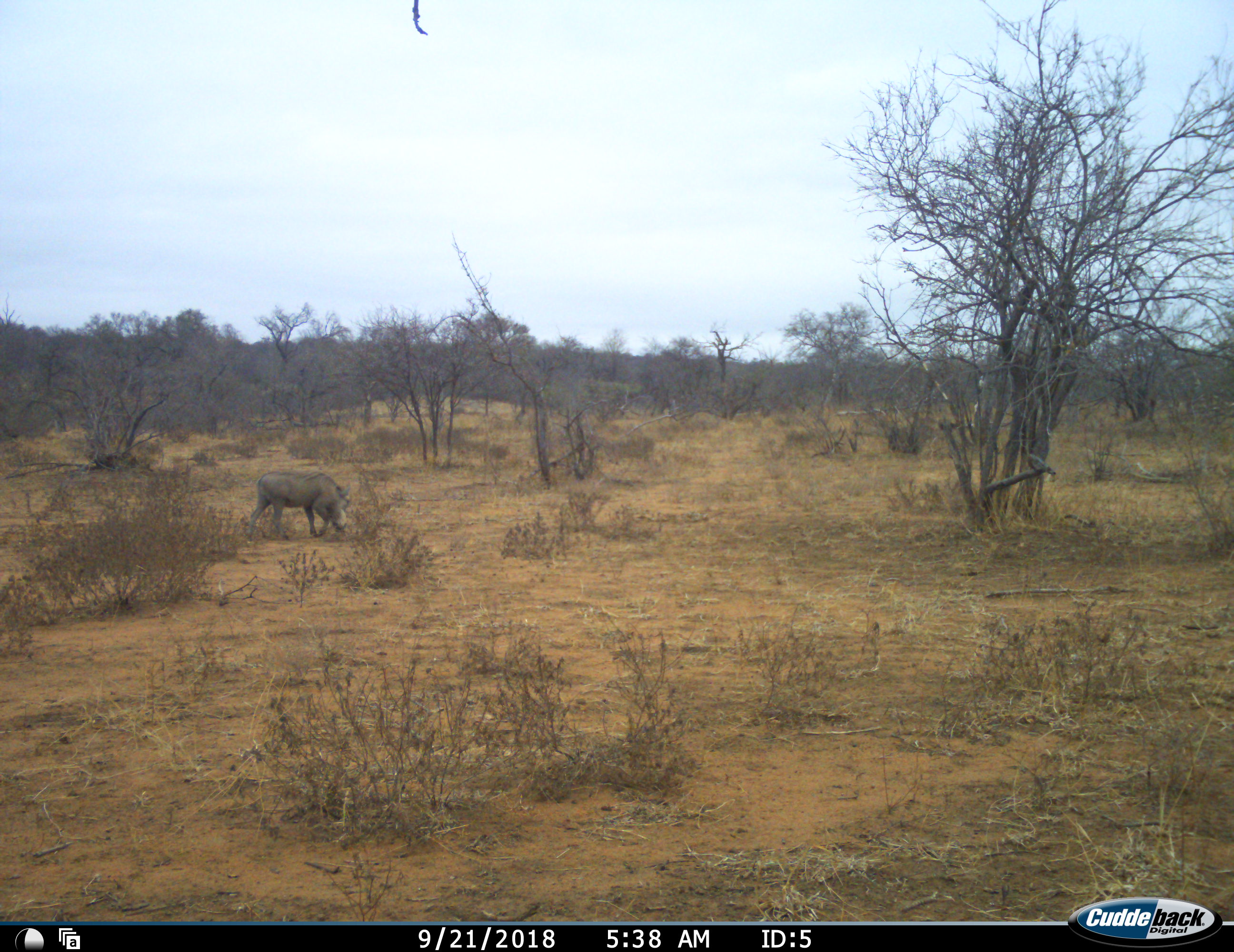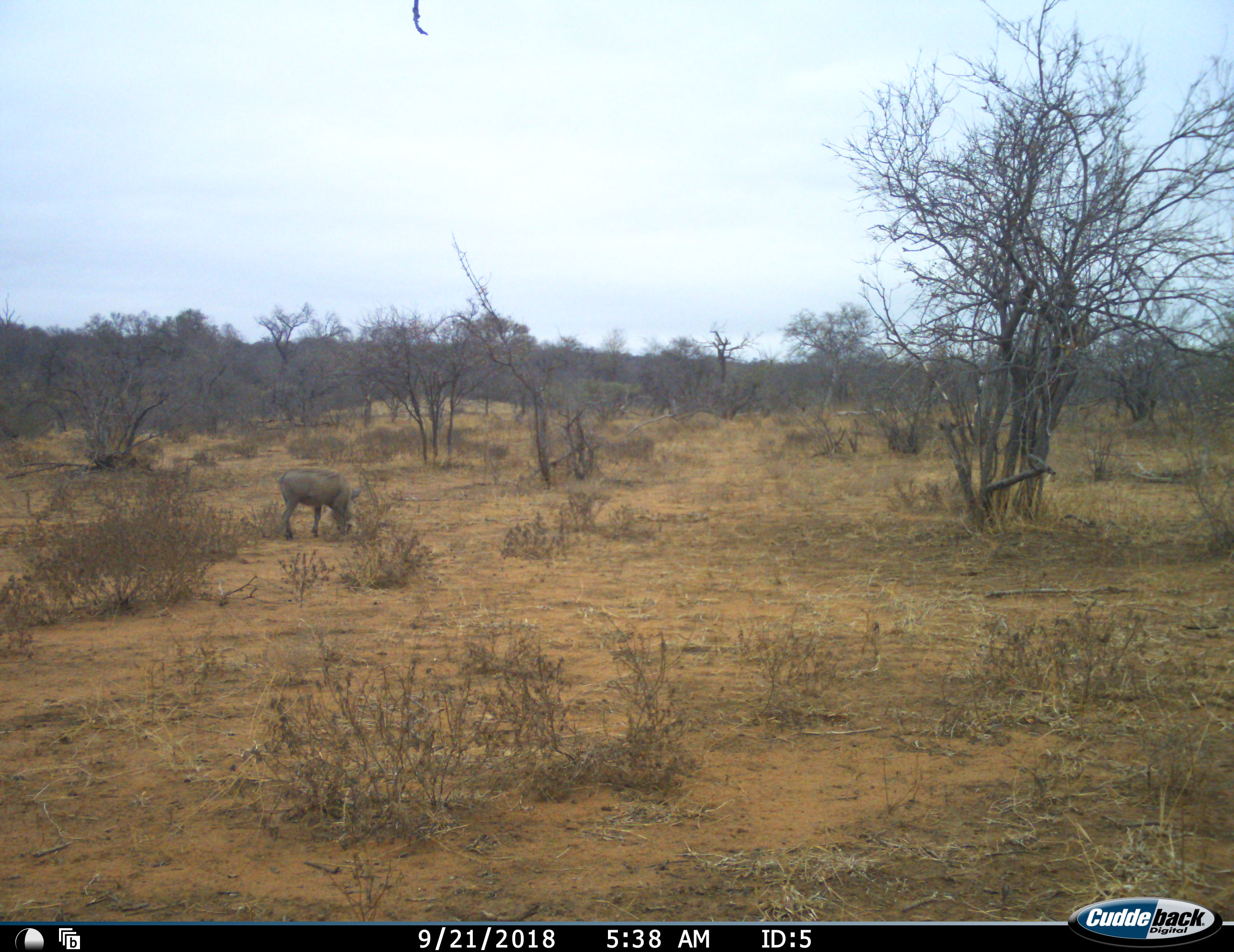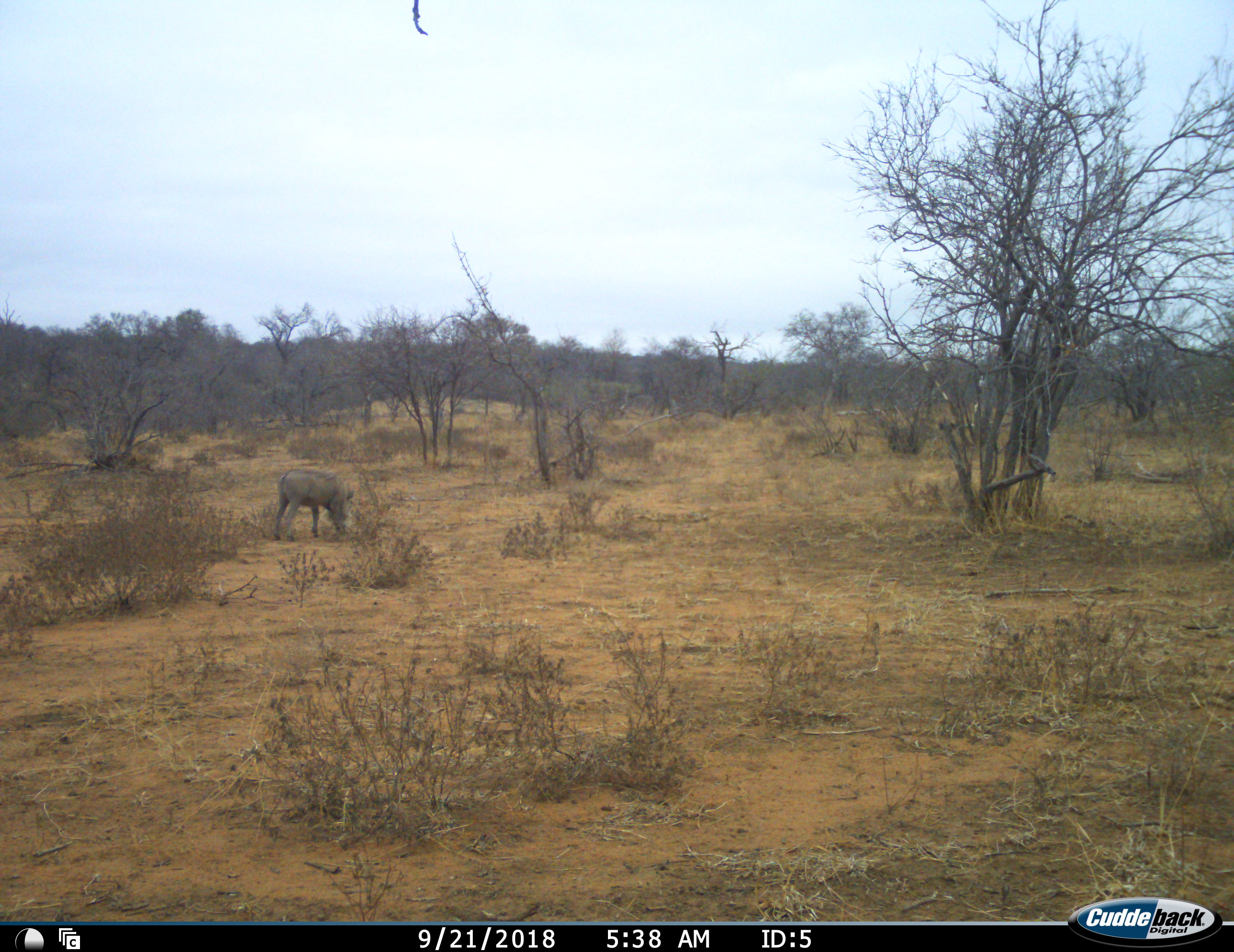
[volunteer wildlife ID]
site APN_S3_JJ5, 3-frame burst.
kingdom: Animalia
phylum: Chordata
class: Mammalia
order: Artiodactyla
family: Suidae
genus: Phacochoerus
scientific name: Phacochoerus africanus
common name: warthog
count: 1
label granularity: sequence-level